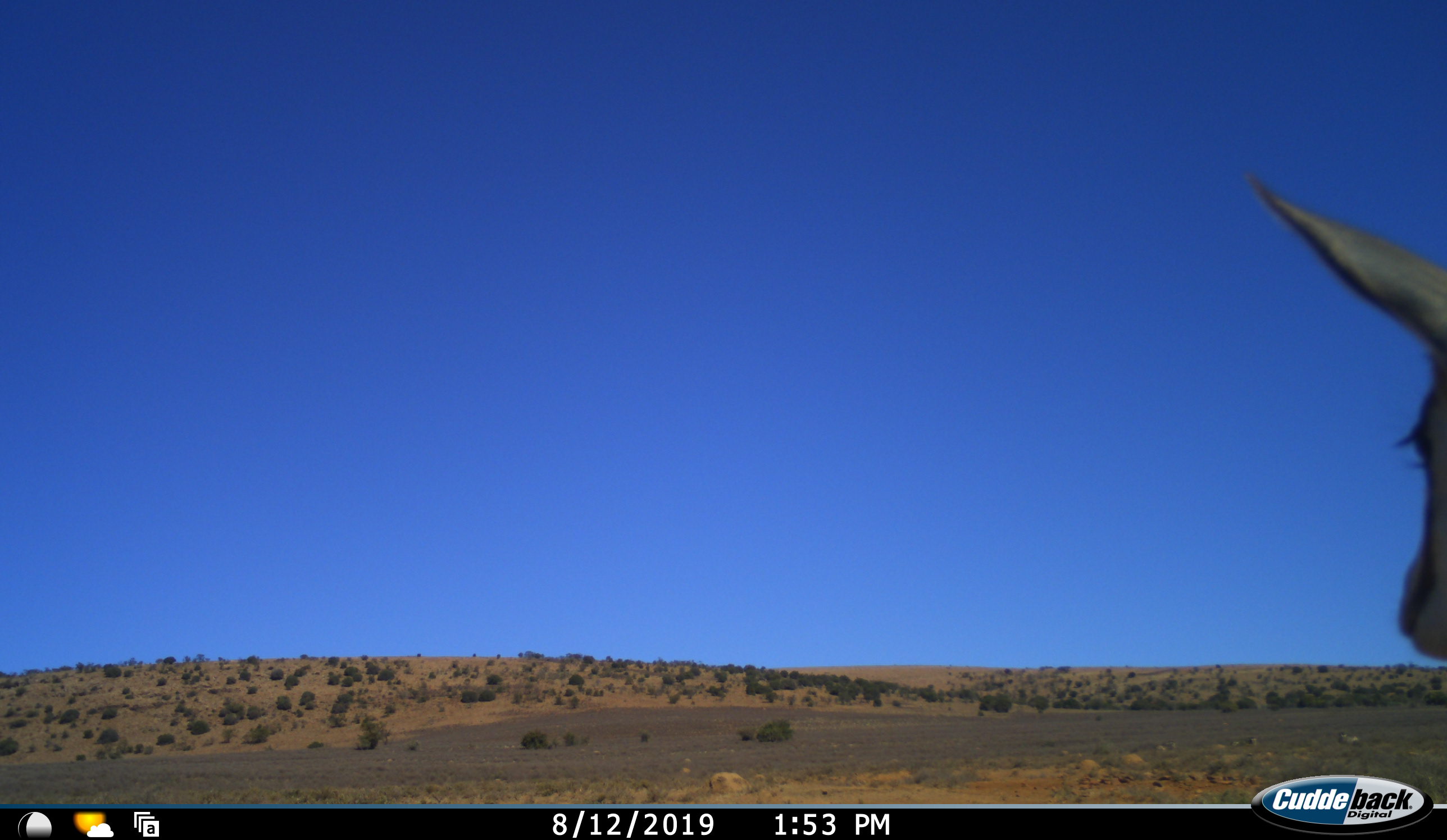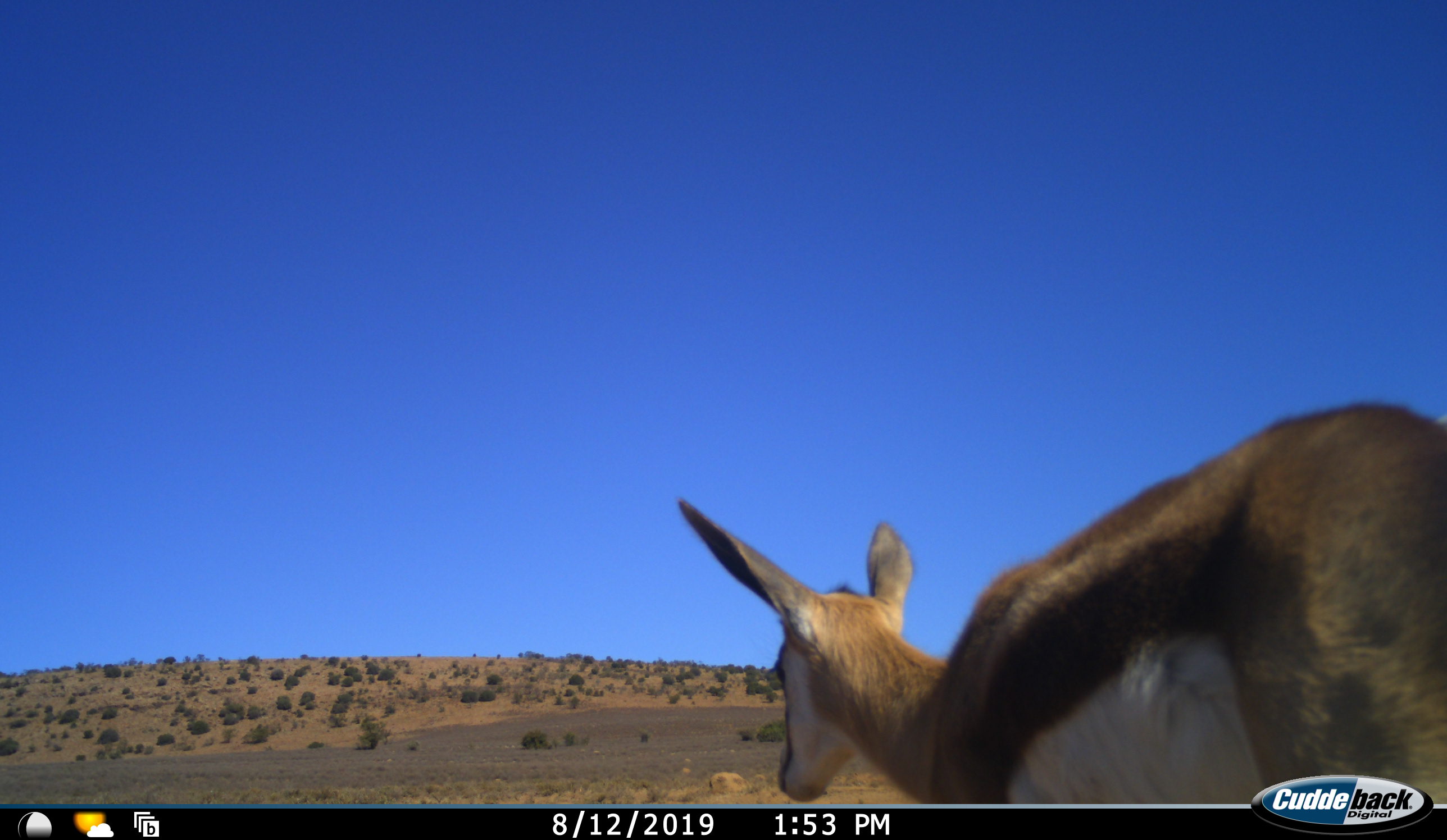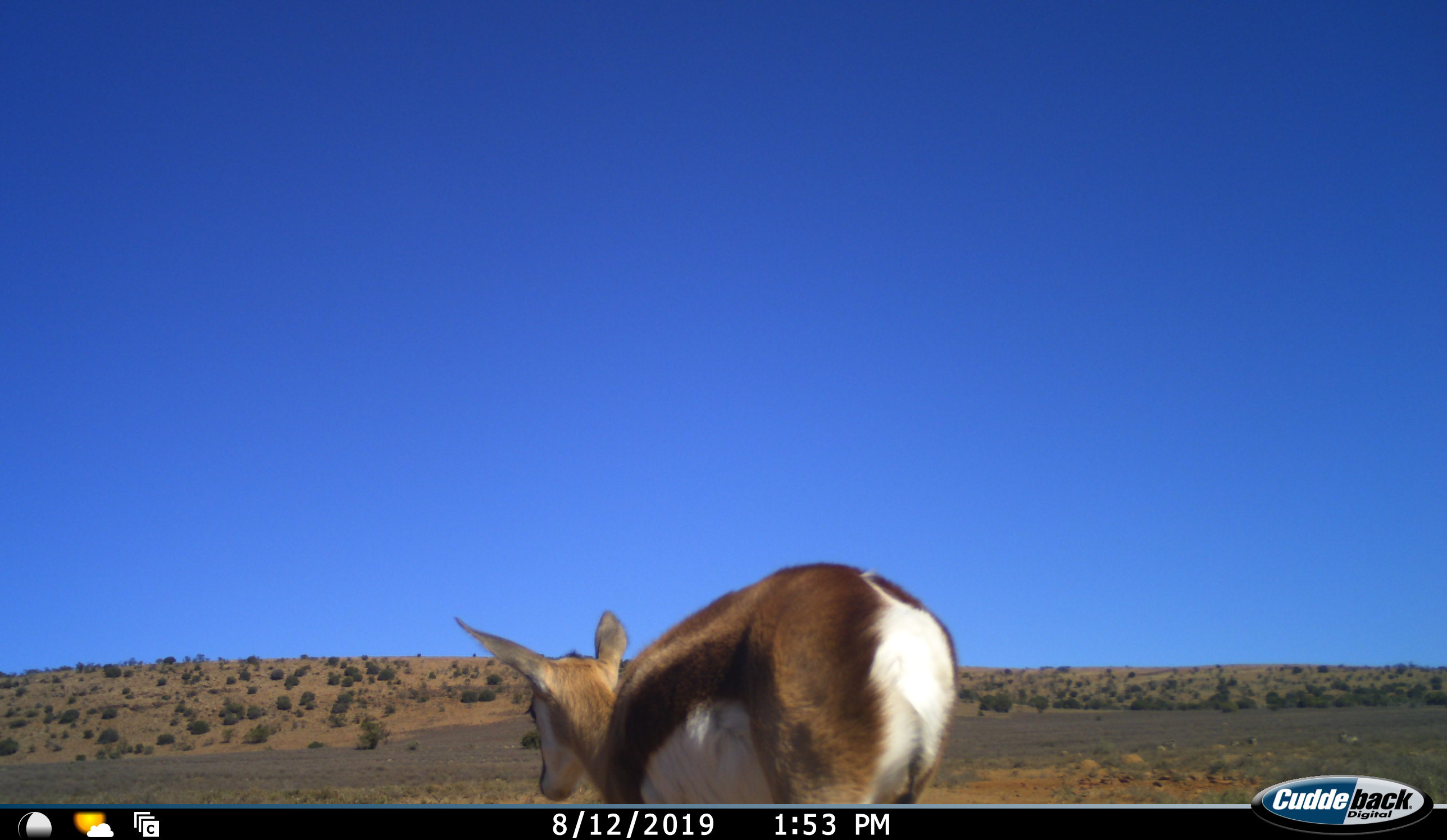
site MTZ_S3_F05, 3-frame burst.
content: unidentified animal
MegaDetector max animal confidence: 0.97